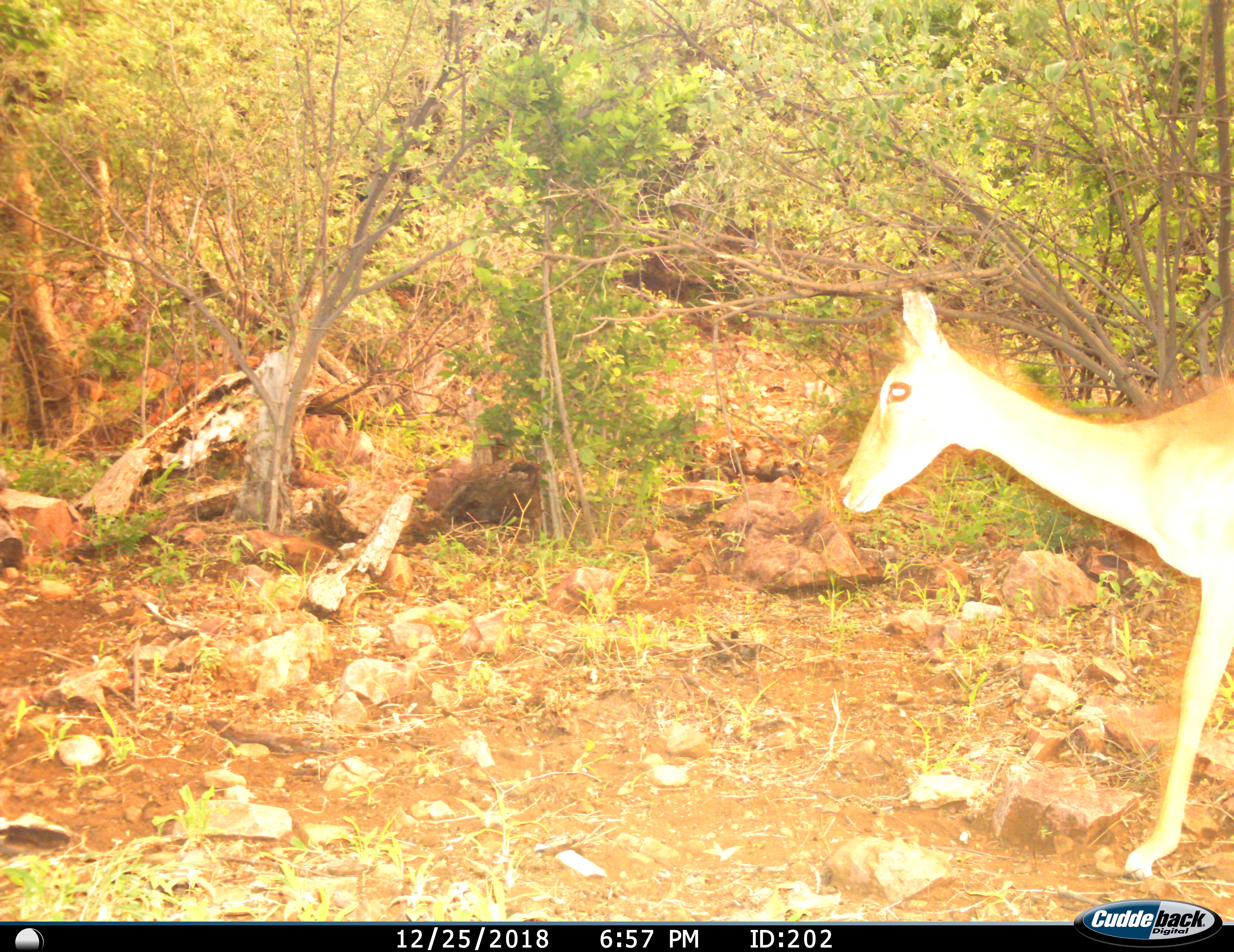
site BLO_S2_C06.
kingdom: Animalia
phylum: Chordata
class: Mammalia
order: Artiodactyla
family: Bovidae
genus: Aepyceros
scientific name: Aepyceros melampus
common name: impala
Impala (Aepyceros melampus), count 1. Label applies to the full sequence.